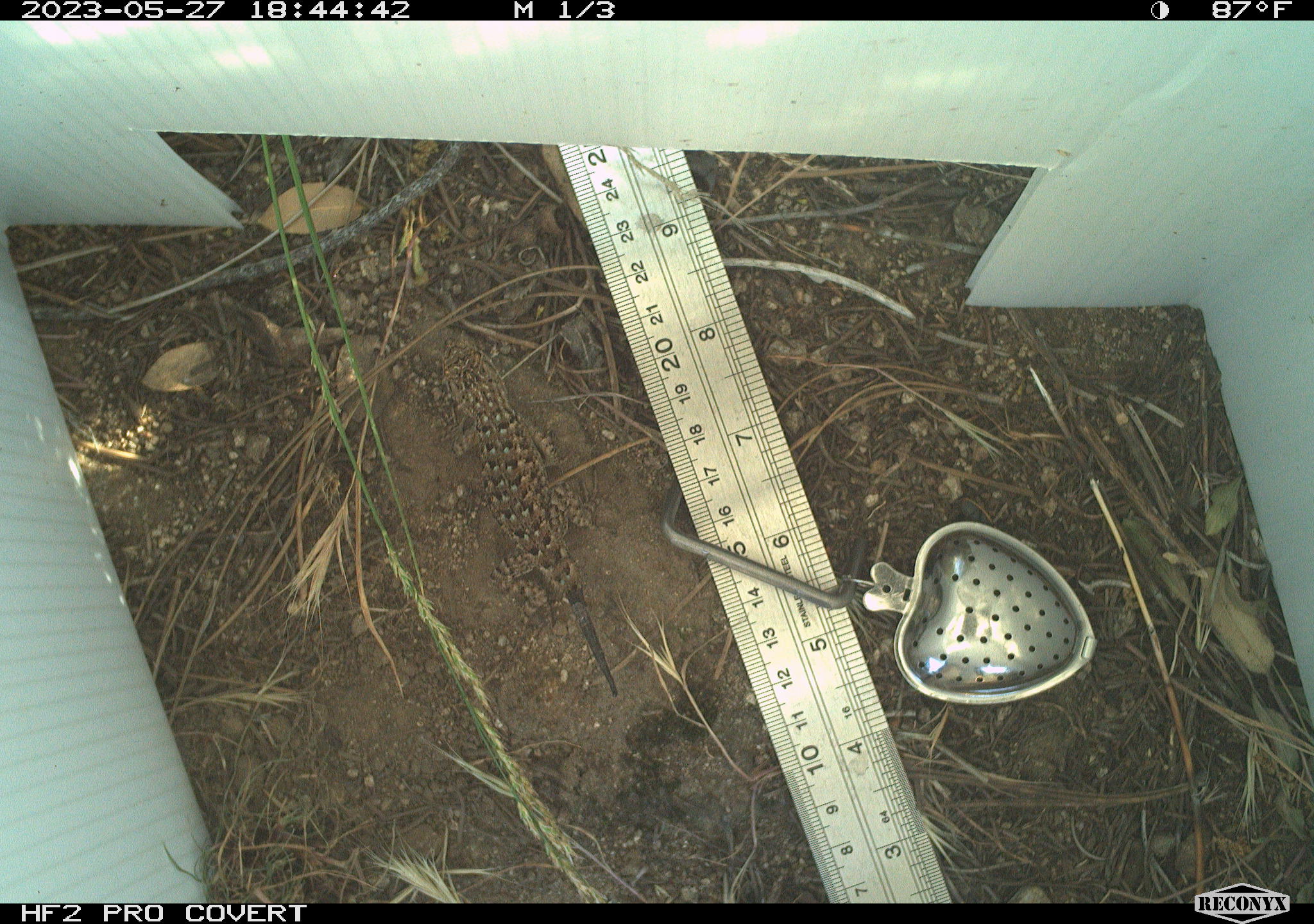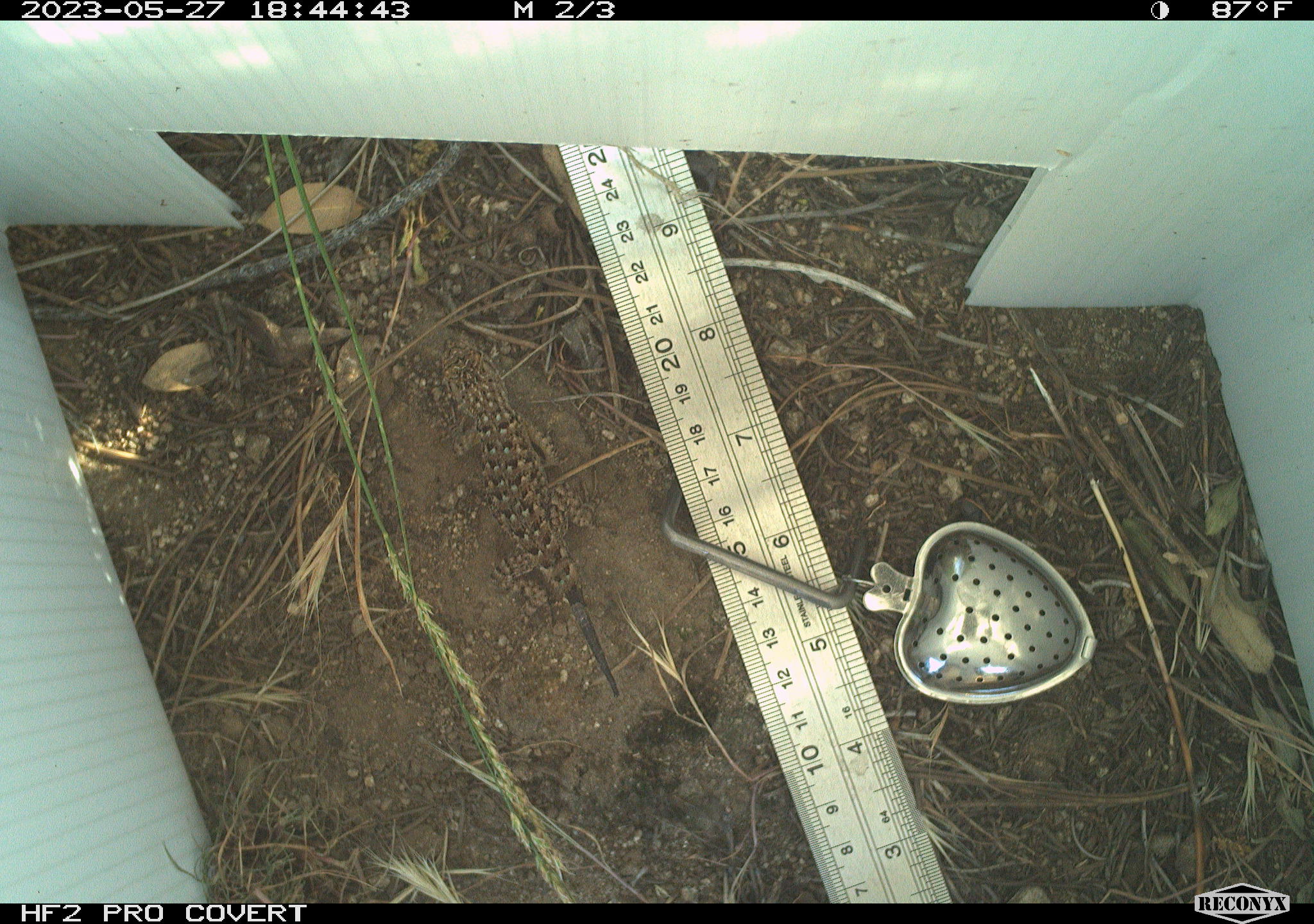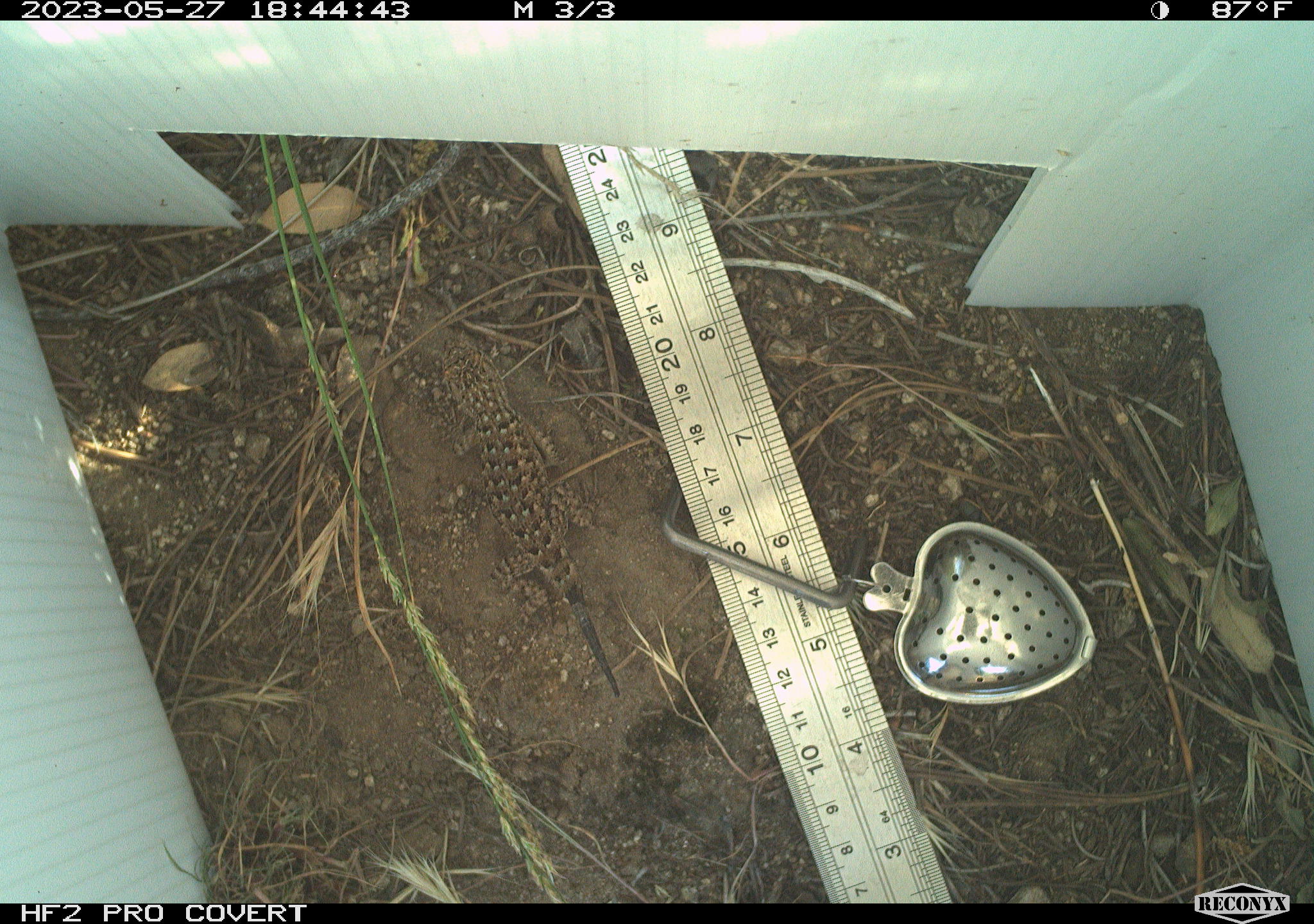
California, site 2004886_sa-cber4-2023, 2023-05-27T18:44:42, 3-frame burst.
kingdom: Animalia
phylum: Chordata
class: Reptilia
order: Squamata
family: Phrynosomatidae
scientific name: Phrynosomatidae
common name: phrynosomatid lizards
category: phrynosomatidae family